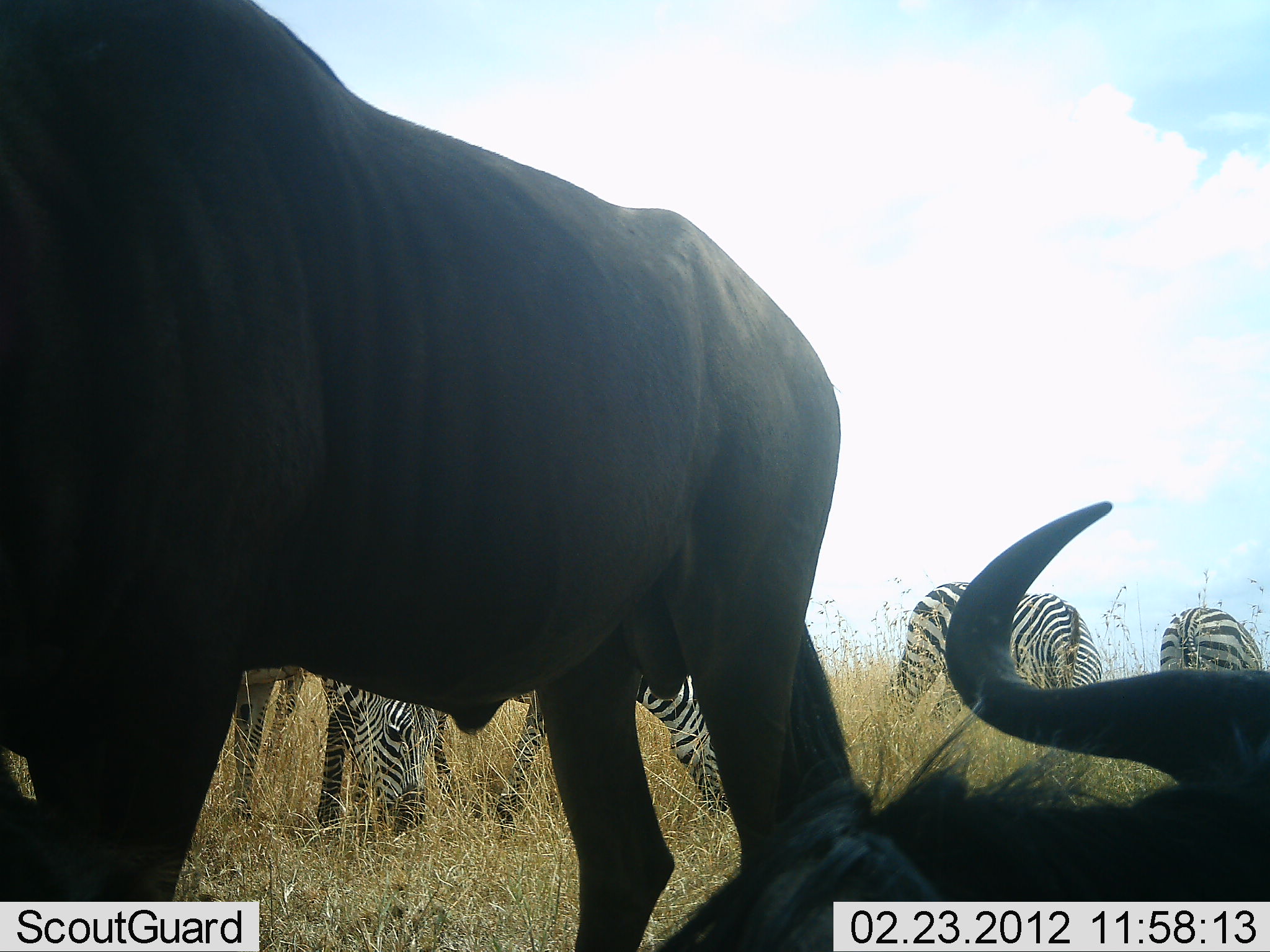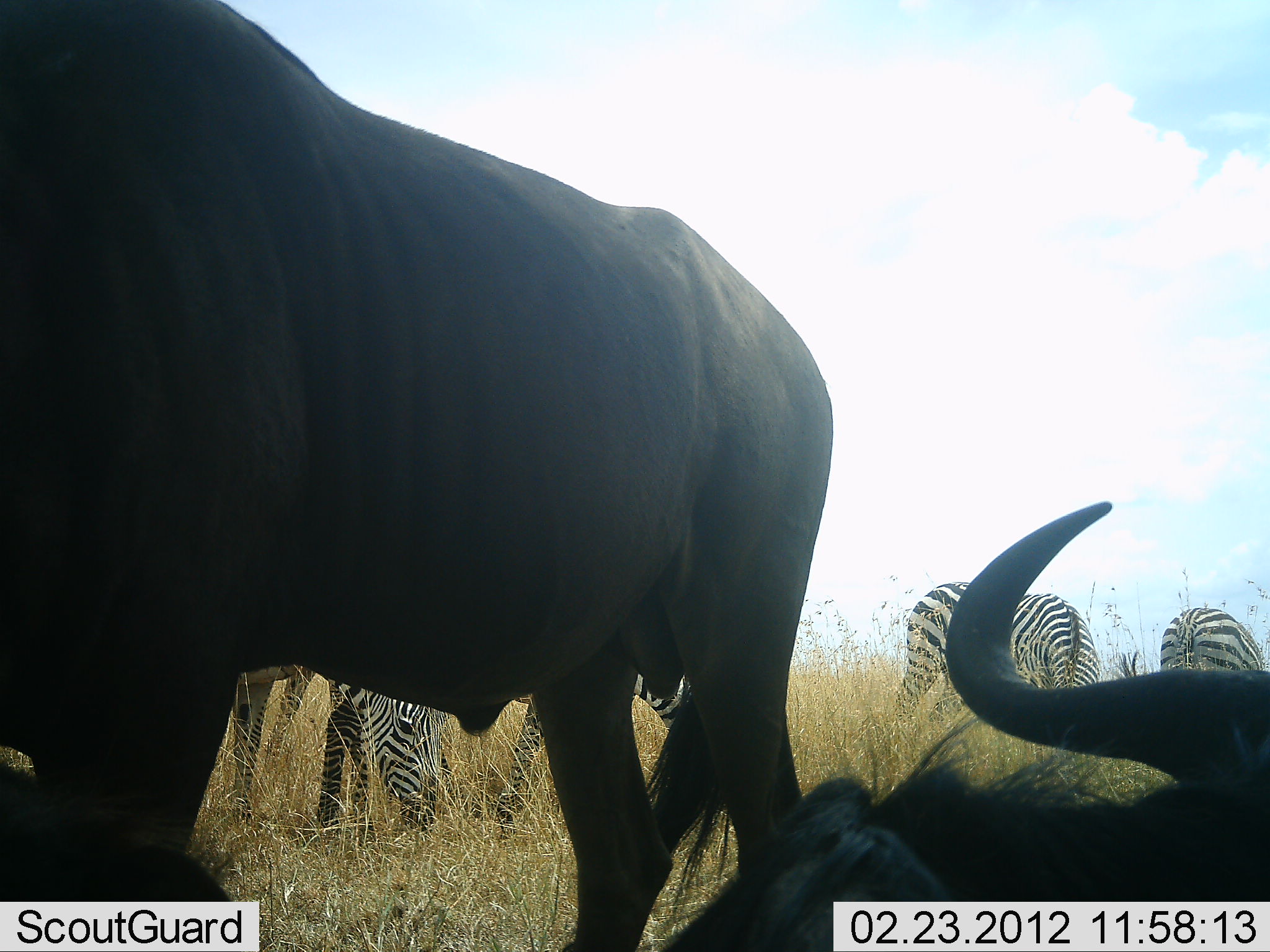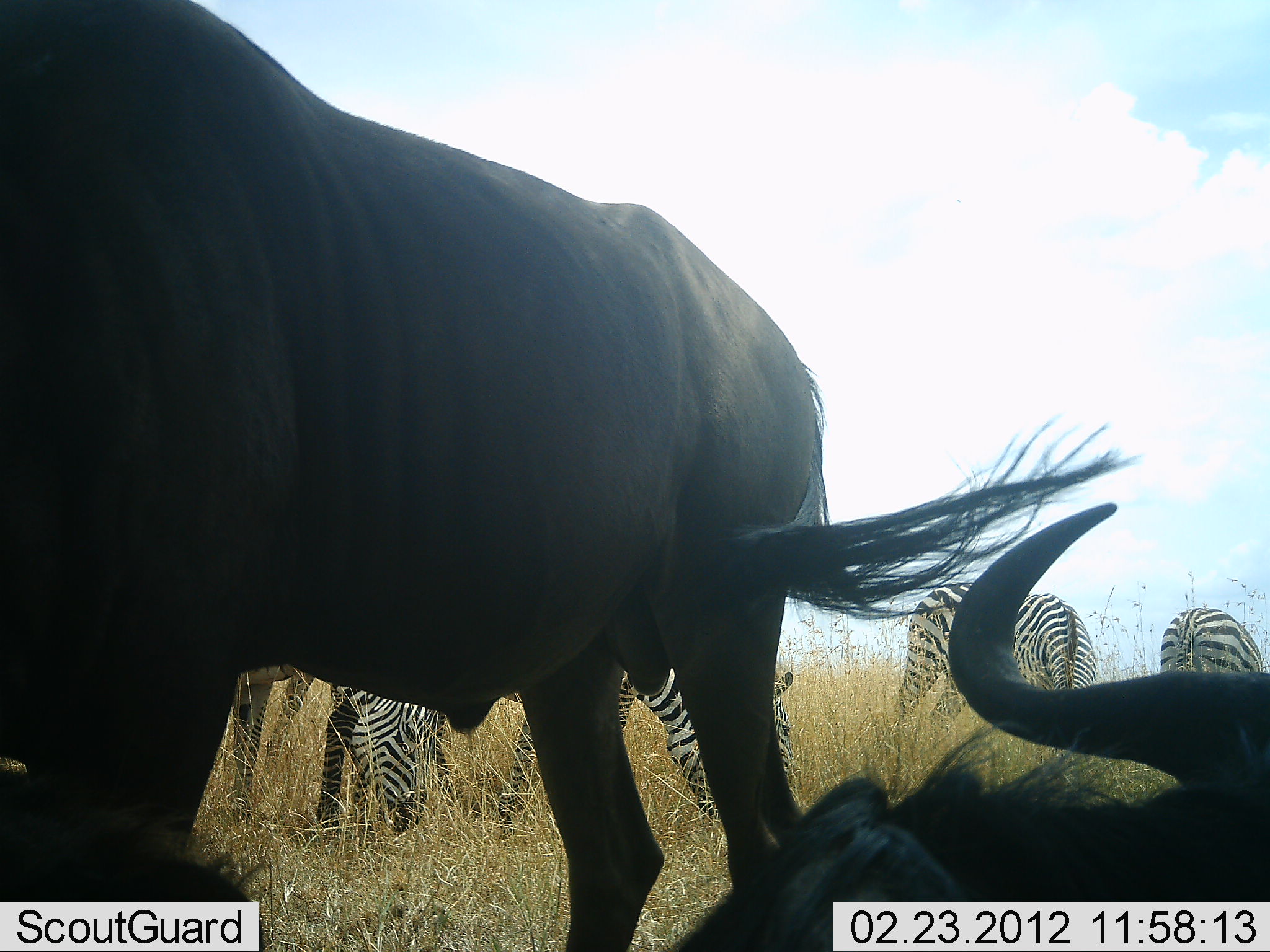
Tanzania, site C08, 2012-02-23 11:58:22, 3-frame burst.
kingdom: Animalia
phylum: Chordata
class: Mammalia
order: Artiodactyla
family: Bovidae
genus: Connochaetes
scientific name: Connochaetes taurinus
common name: blue wildebeest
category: wildebeest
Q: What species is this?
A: Wildebeest (blue wildebeest) (Connochaetes taurinus).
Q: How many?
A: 2.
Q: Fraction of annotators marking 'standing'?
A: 82%.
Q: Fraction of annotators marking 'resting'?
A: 88%.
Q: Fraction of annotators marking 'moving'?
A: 0%.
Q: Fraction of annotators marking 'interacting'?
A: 0%.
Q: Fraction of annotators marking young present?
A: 0%.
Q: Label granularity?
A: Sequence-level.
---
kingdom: Animalia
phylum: Chordata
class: Mammalia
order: Perissodactyla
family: Equidae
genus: Equus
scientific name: Equus quagga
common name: plains zebra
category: zebra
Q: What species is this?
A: Zebra (plains zebra) (Equus quagga).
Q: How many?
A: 4.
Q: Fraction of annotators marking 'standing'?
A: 40%.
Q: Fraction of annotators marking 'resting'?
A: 0%.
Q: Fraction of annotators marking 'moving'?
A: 0%.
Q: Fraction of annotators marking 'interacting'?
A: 0%.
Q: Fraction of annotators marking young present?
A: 0%.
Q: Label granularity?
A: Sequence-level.